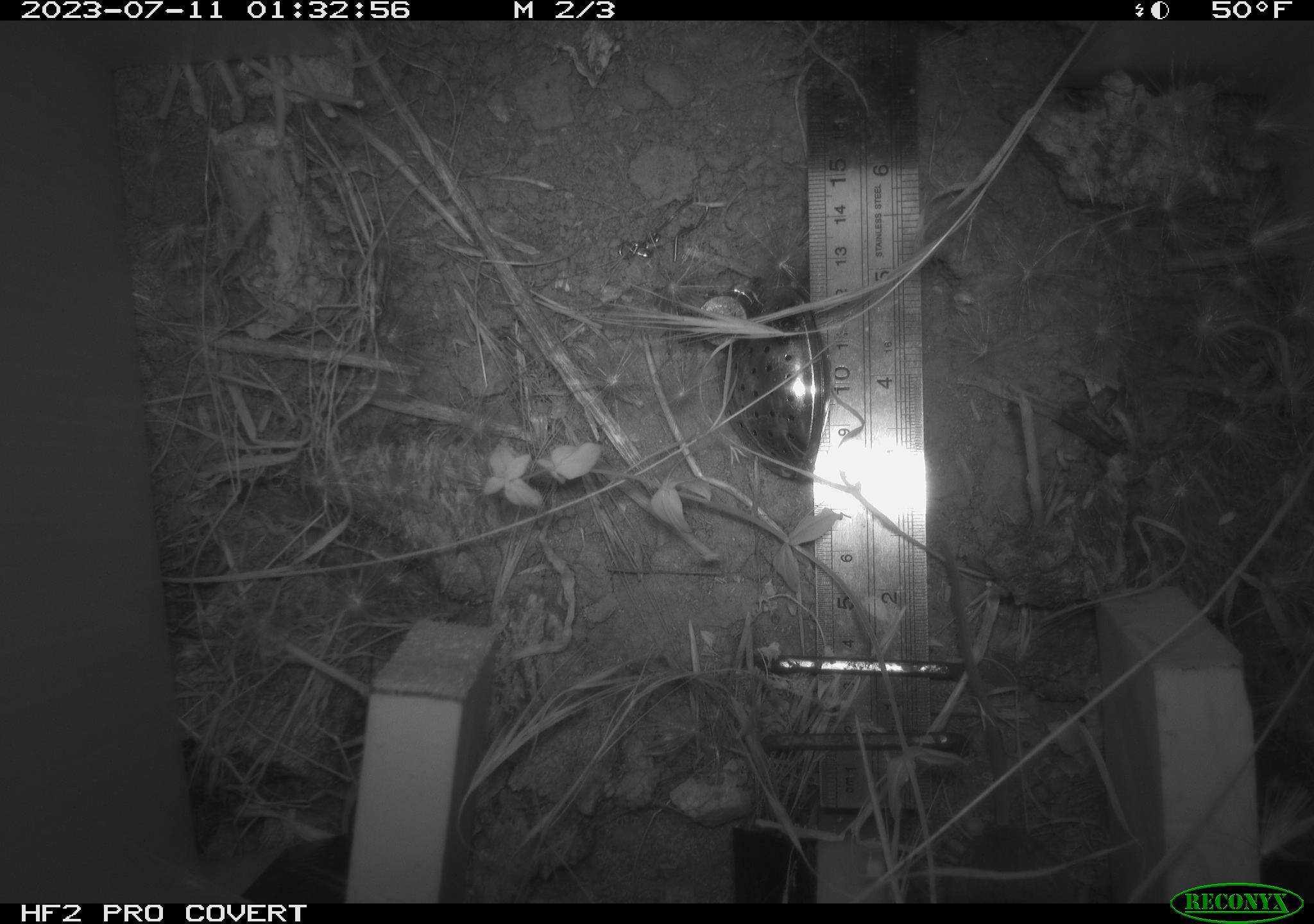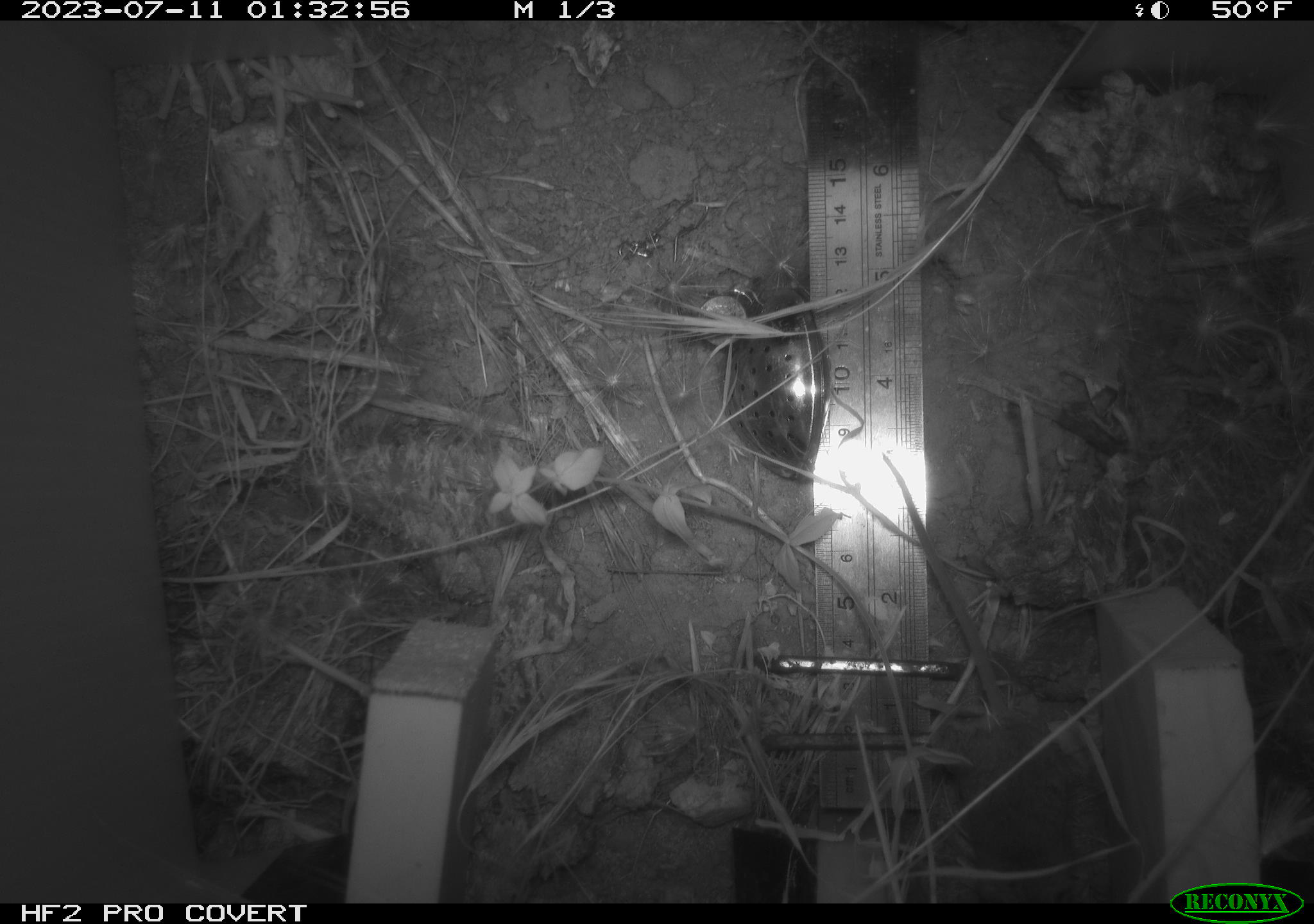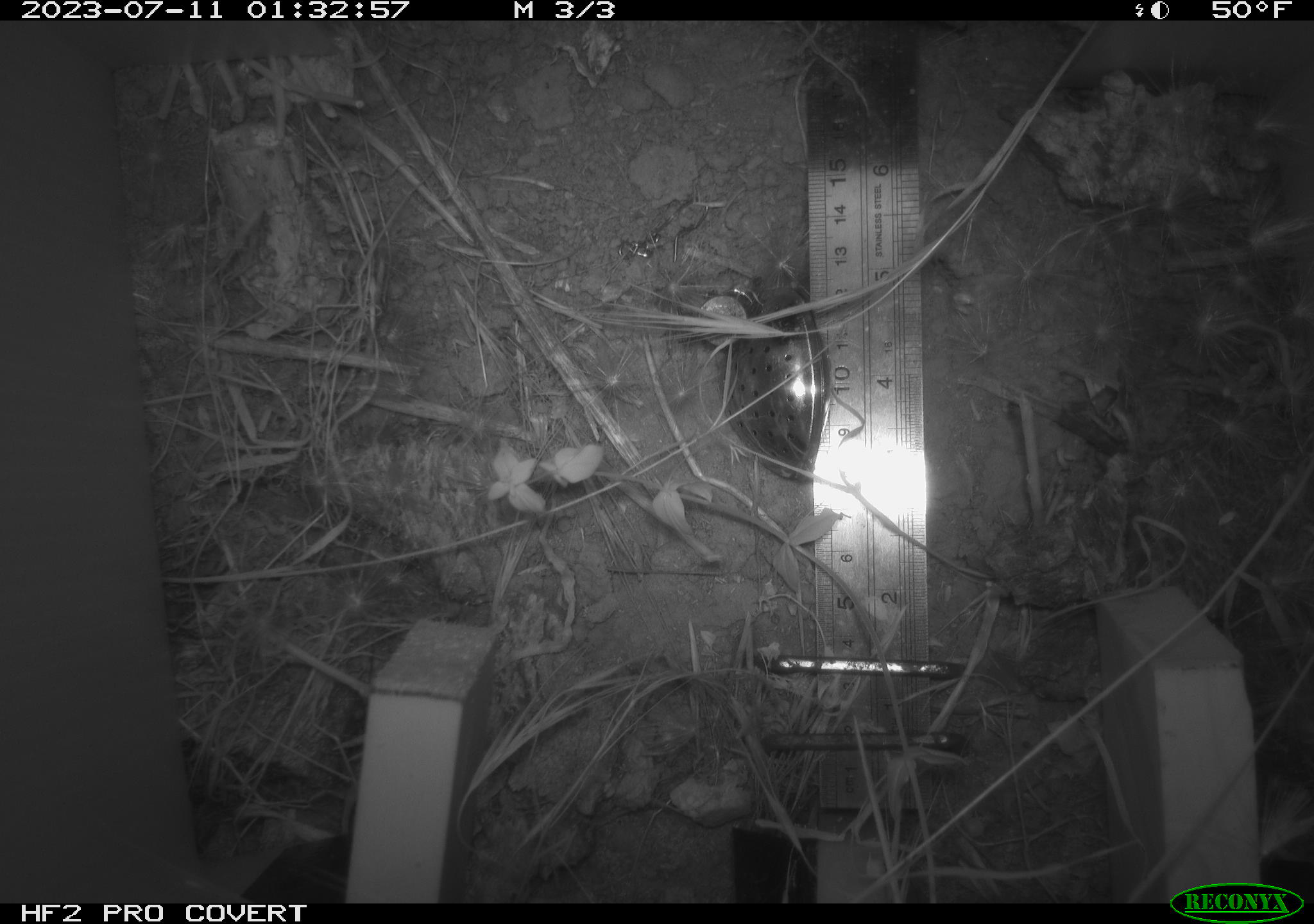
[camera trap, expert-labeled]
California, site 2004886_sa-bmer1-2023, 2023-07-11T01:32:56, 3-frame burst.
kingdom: Animalia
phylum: Chordata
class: Mammalia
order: Rodentia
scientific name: Rodentia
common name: mouse species